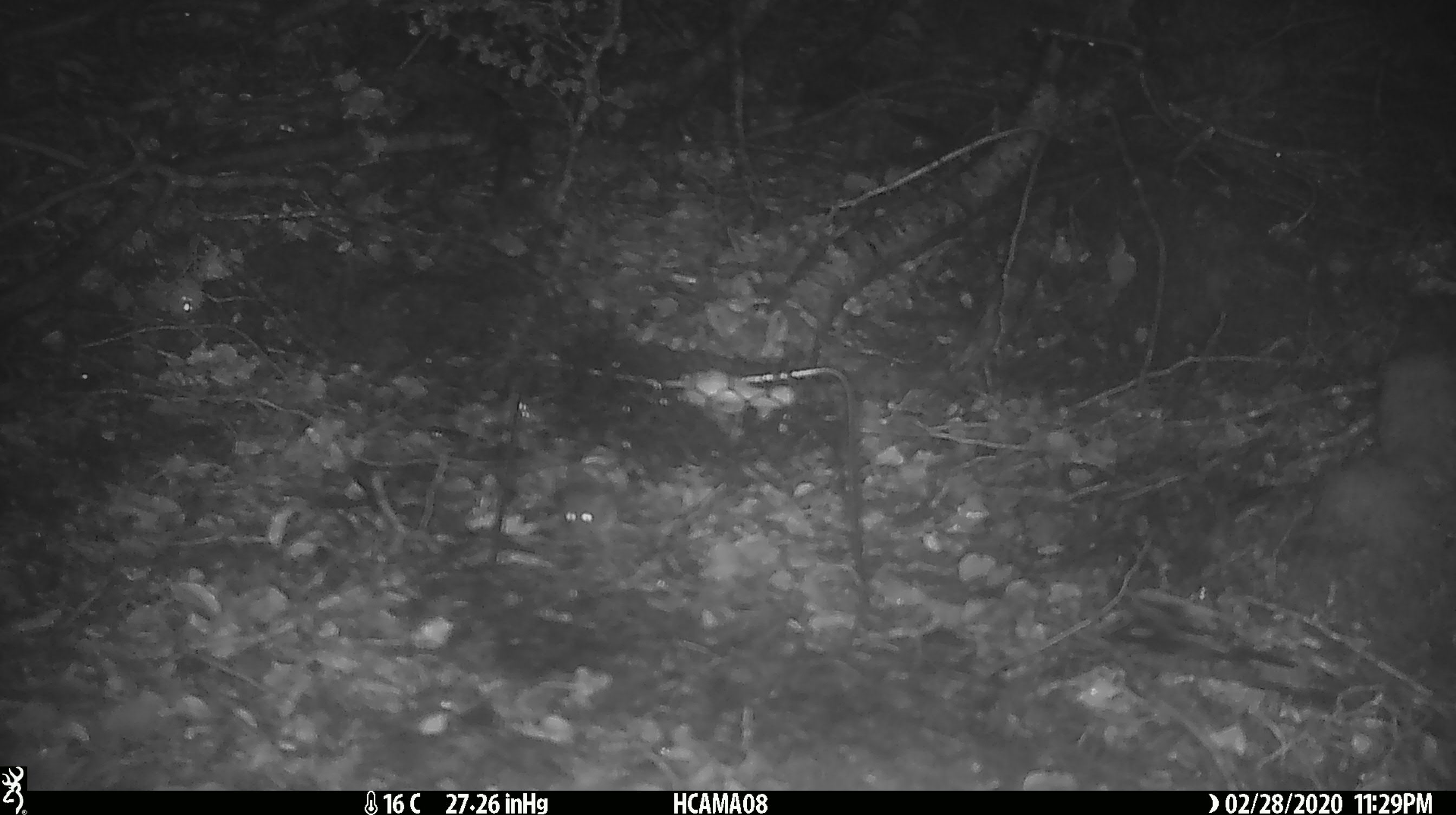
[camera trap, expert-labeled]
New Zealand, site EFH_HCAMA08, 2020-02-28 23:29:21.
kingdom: Animalia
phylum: Chordata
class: Mammalia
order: Rodentia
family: Muridae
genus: Mus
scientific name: Mus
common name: mouse